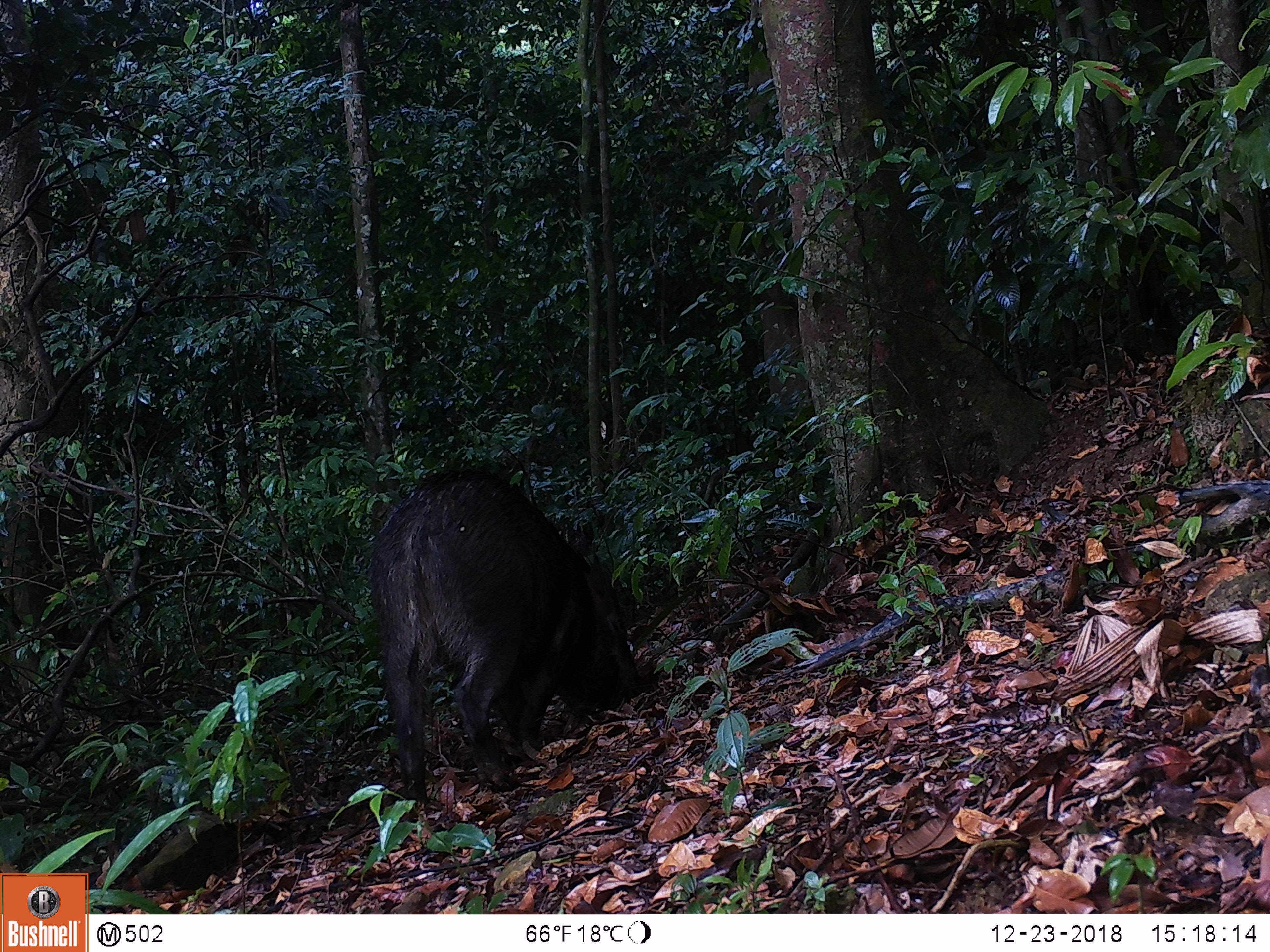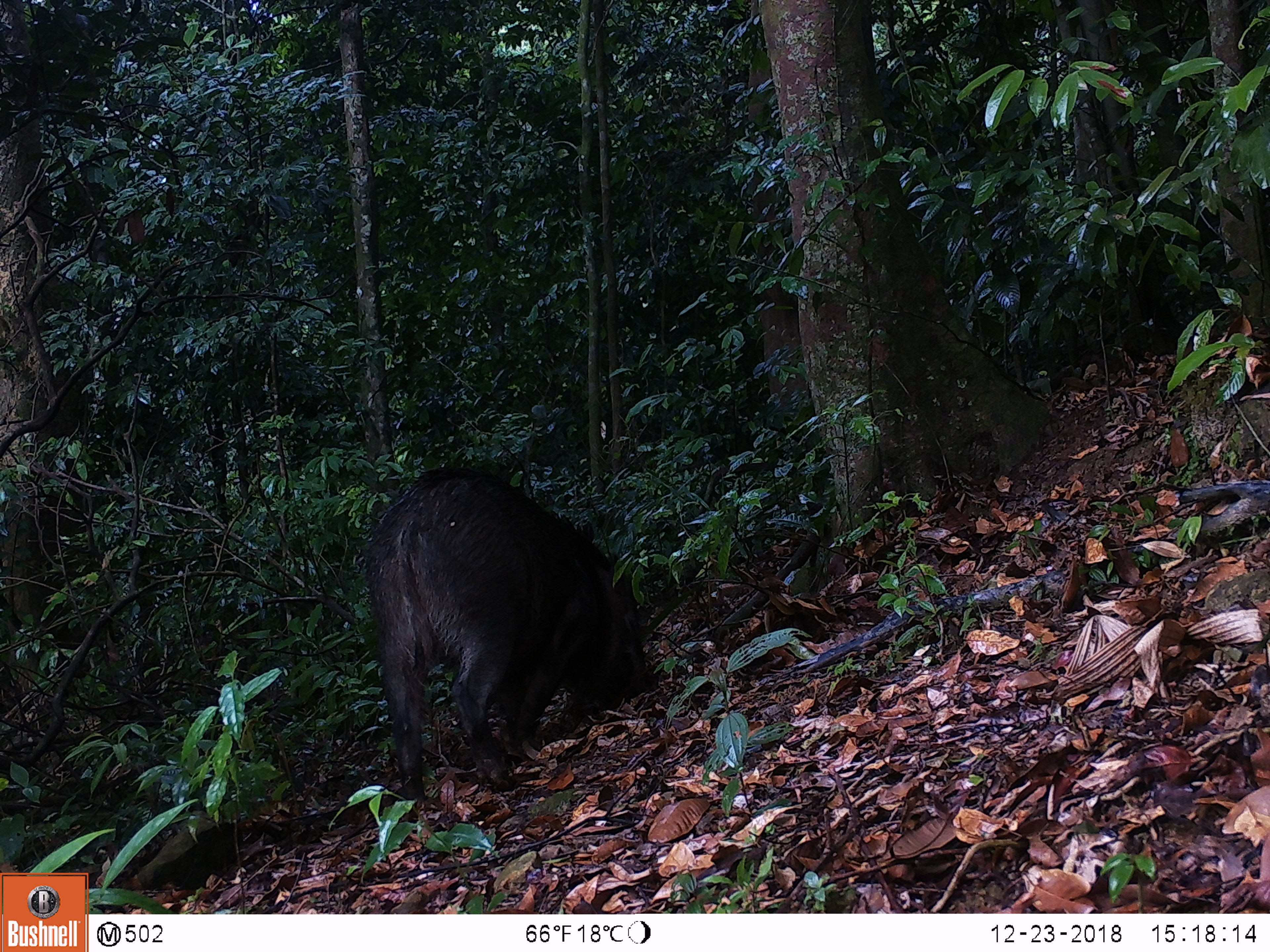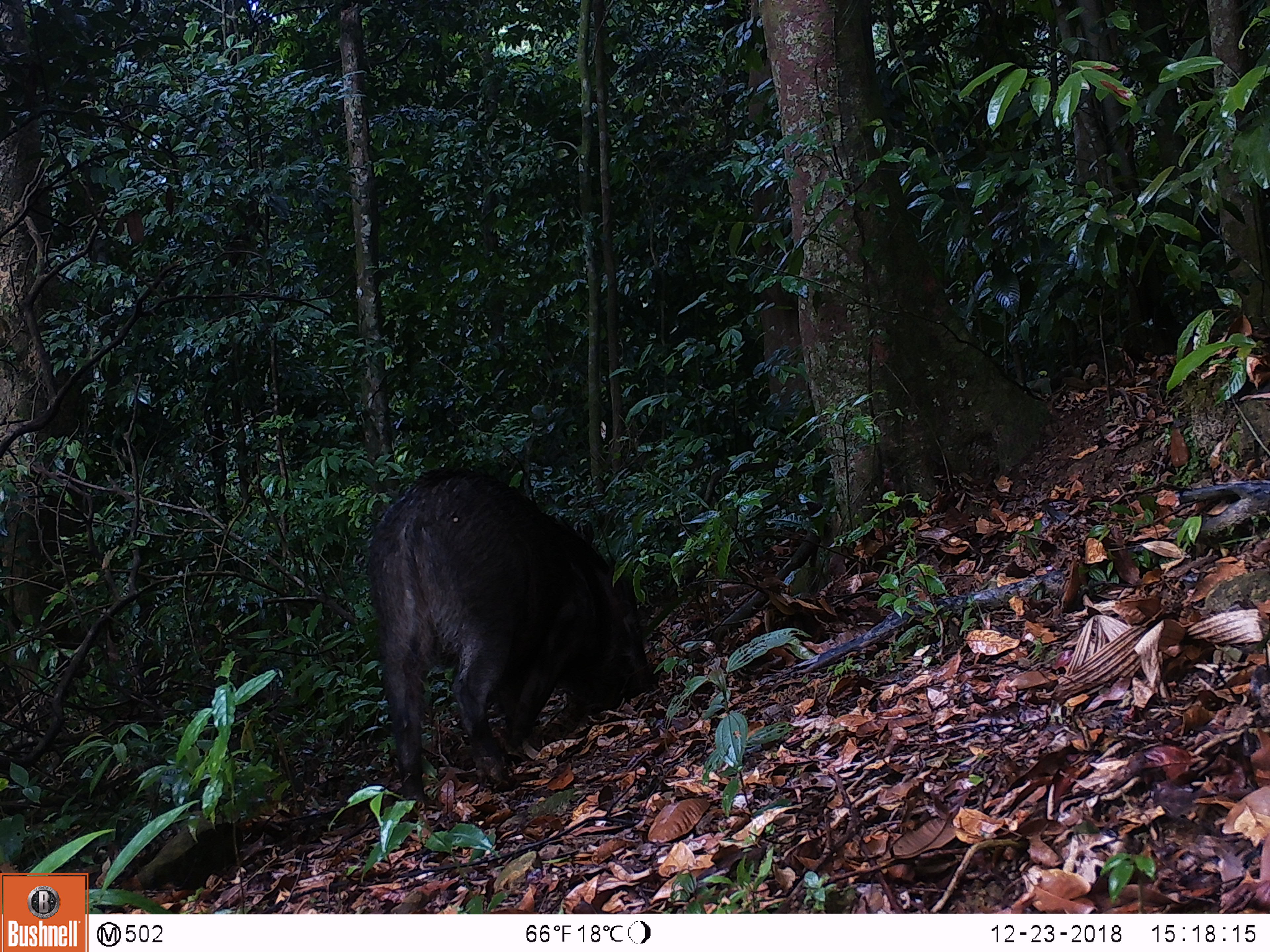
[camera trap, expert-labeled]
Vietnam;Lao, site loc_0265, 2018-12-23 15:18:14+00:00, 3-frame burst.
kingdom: Animalia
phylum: Chordata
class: Mammalia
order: Artiodactyla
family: Suidae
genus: Sus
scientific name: Sus scrofa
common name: eurasian wild pig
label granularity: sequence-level